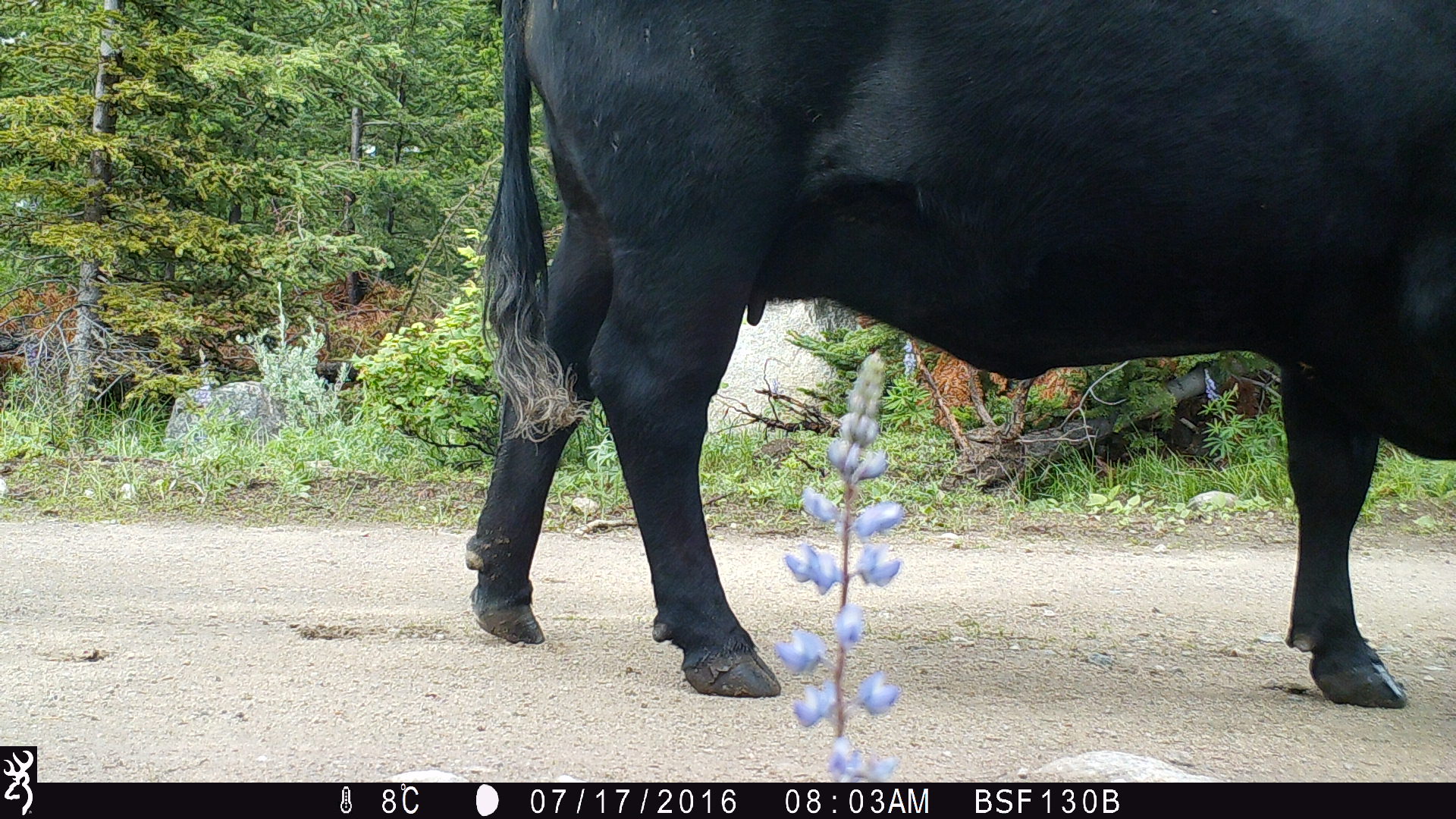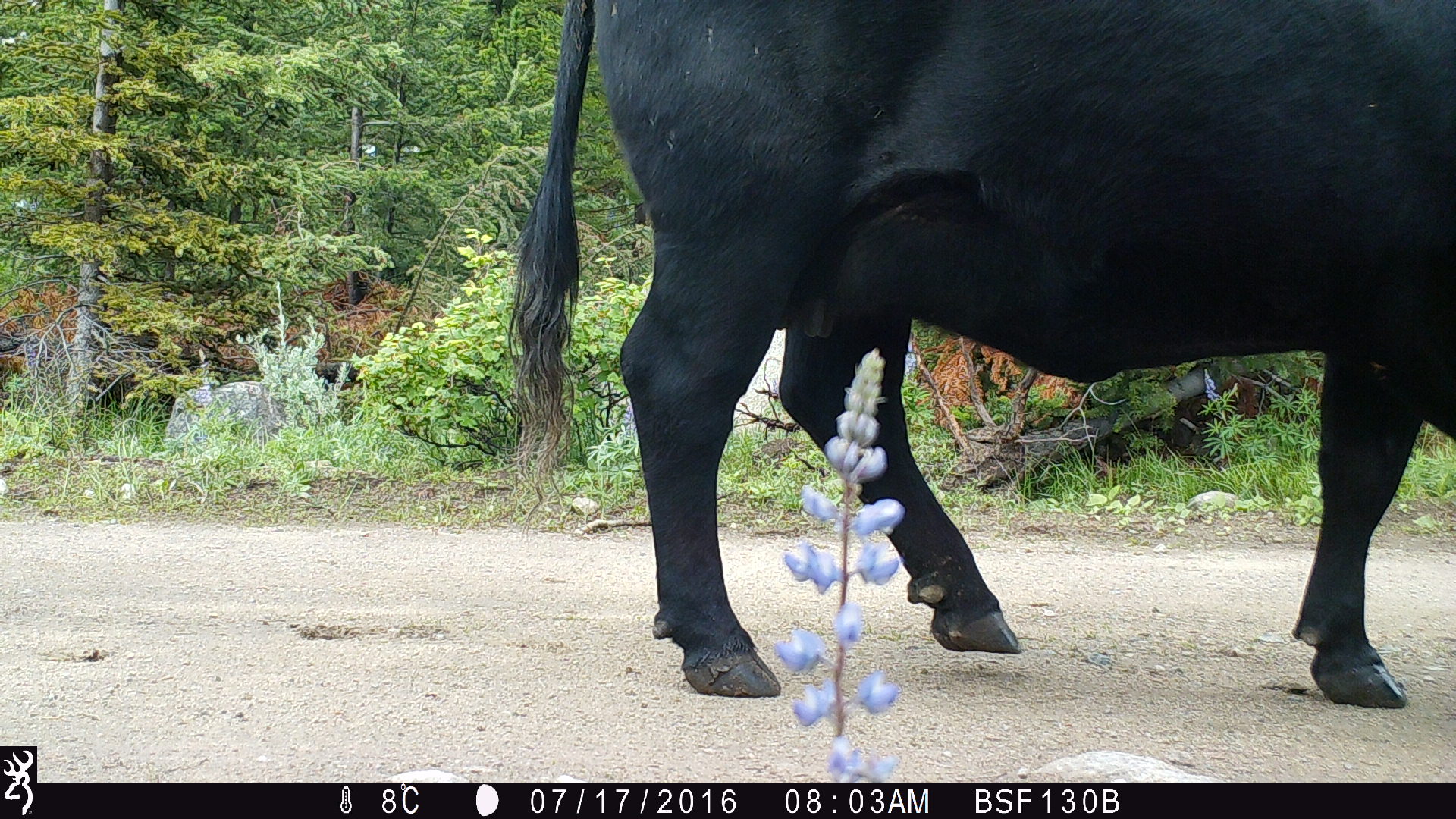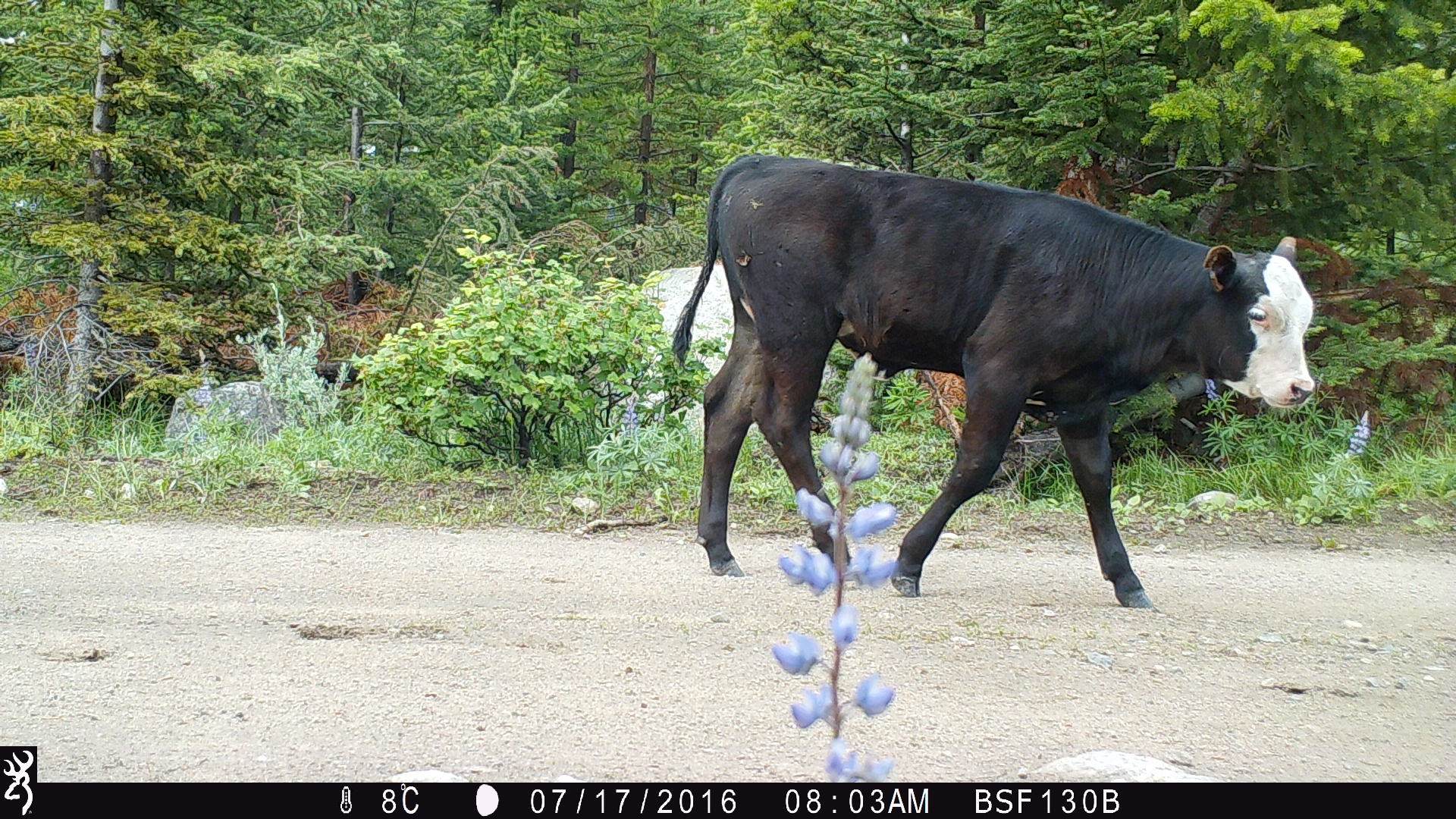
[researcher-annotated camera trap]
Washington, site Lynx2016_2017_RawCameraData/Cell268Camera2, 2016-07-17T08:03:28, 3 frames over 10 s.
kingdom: Animalia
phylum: Chordata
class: Mammalia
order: Artiodactyla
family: Bovidae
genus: Bos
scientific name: Bos taurus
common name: domestic cattle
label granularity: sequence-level